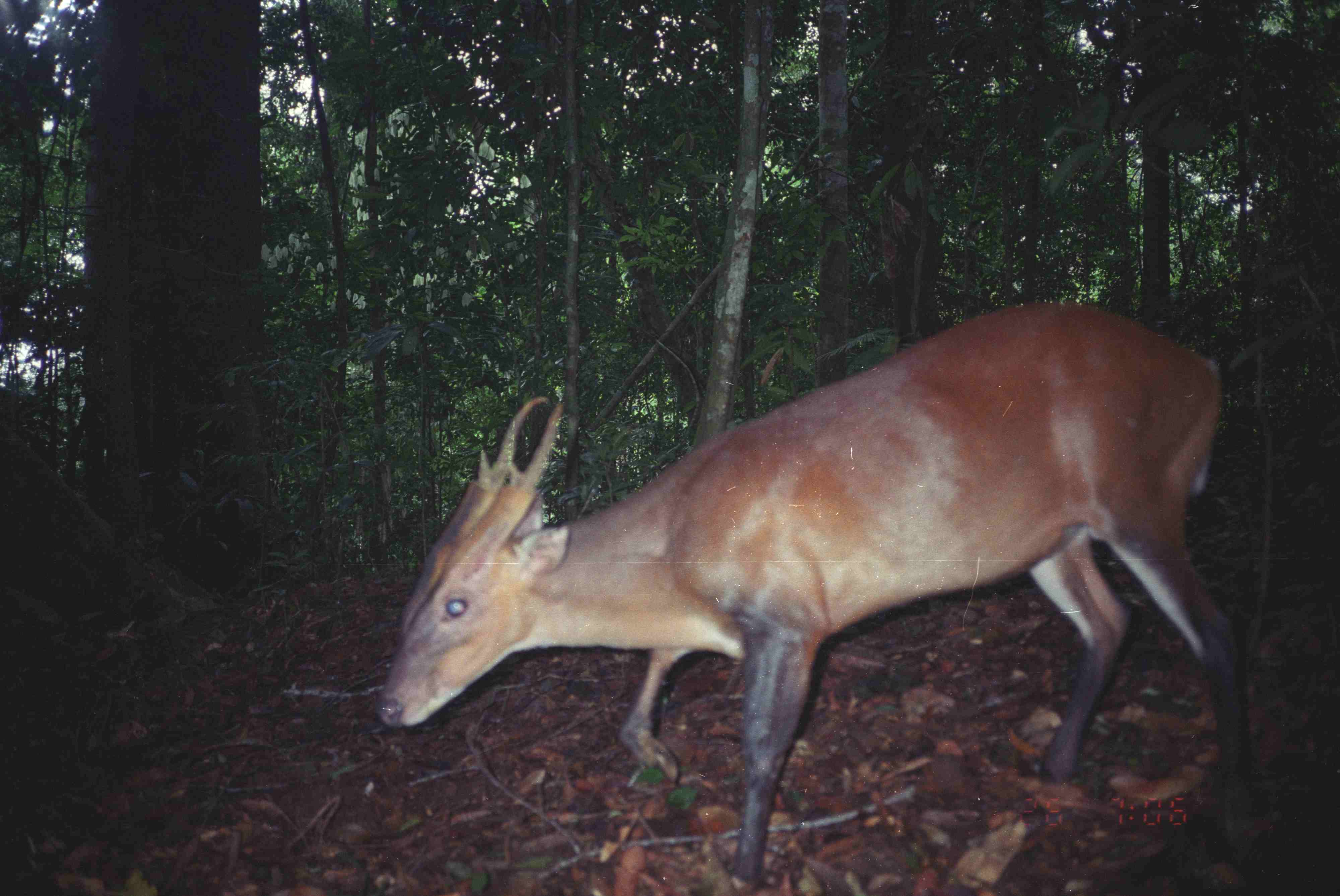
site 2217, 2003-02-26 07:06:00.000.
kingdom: Animalia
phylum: Chordata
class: Mammalia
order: Artiodactyla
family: Cervidae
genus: Muntiacus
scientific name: Muntiacus muntjak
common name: southern red muntjac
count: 1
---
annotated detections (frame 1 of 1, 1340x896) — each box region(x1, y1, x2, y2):
muntiacus muntjak: region(379, 304, 1259, 894)